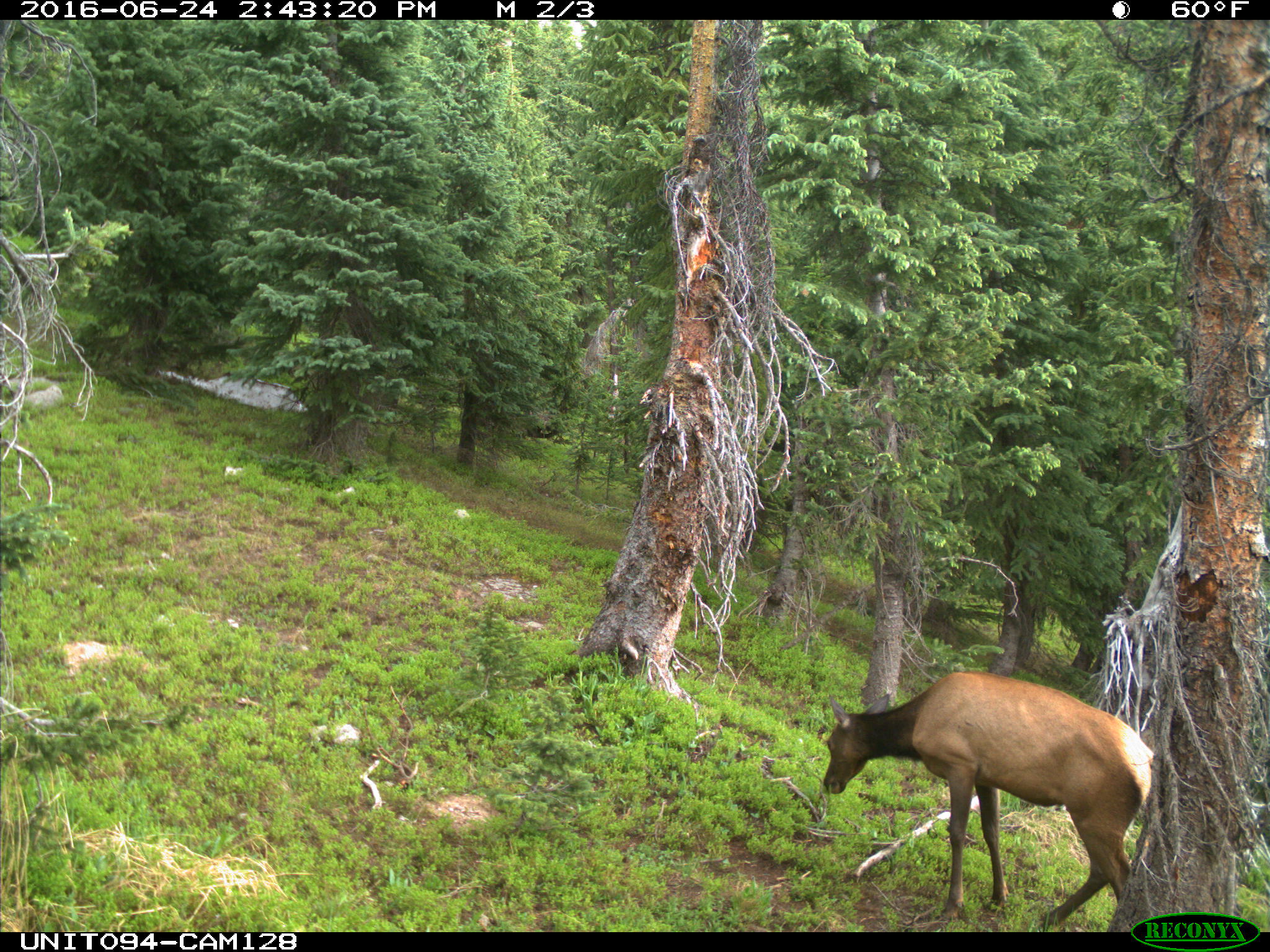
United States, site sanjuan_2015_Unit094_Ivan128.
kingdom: Animalia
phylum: Chordata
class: Mammalia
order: Artiodactyla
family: Cervidae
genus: Cervus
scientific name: Cervus elaphus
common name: red deer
Cervus elaphus (red deer).